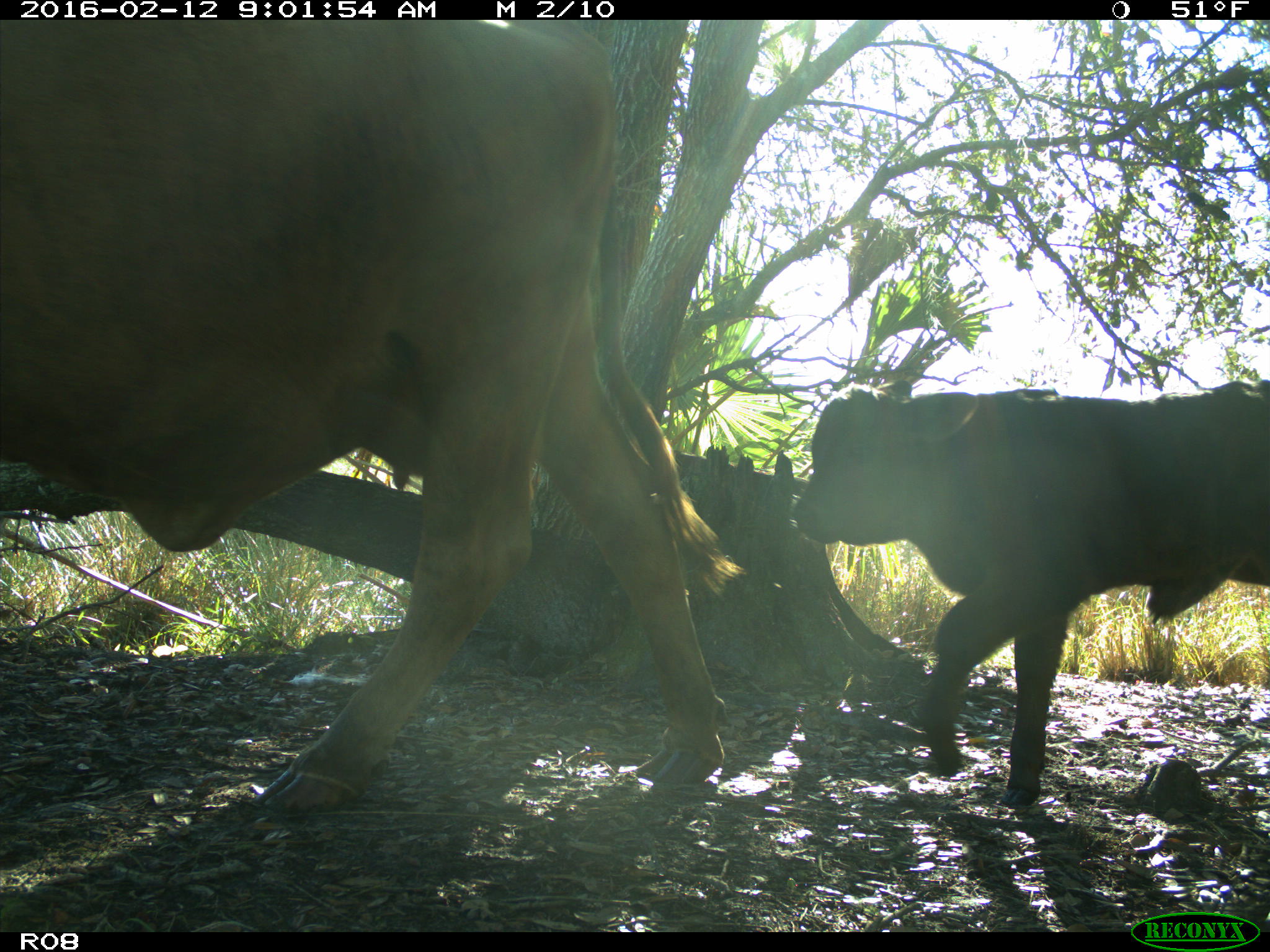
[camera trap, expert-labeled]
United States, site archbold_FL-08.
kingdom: Animalia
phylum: Chordata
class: Mammalia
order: Artiodactyla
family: Bovidae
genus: Bos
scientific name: Bos taurus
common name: domestic cow